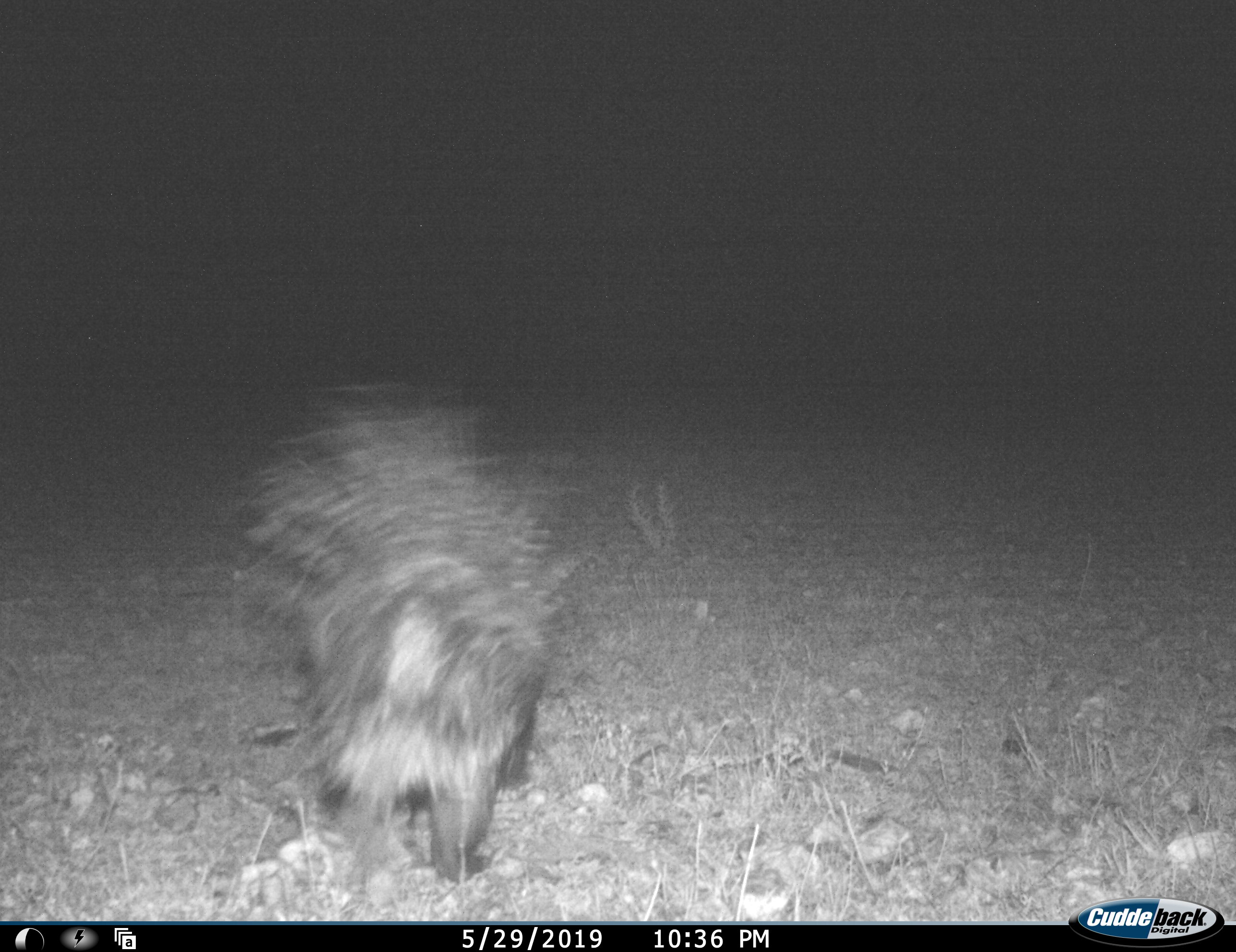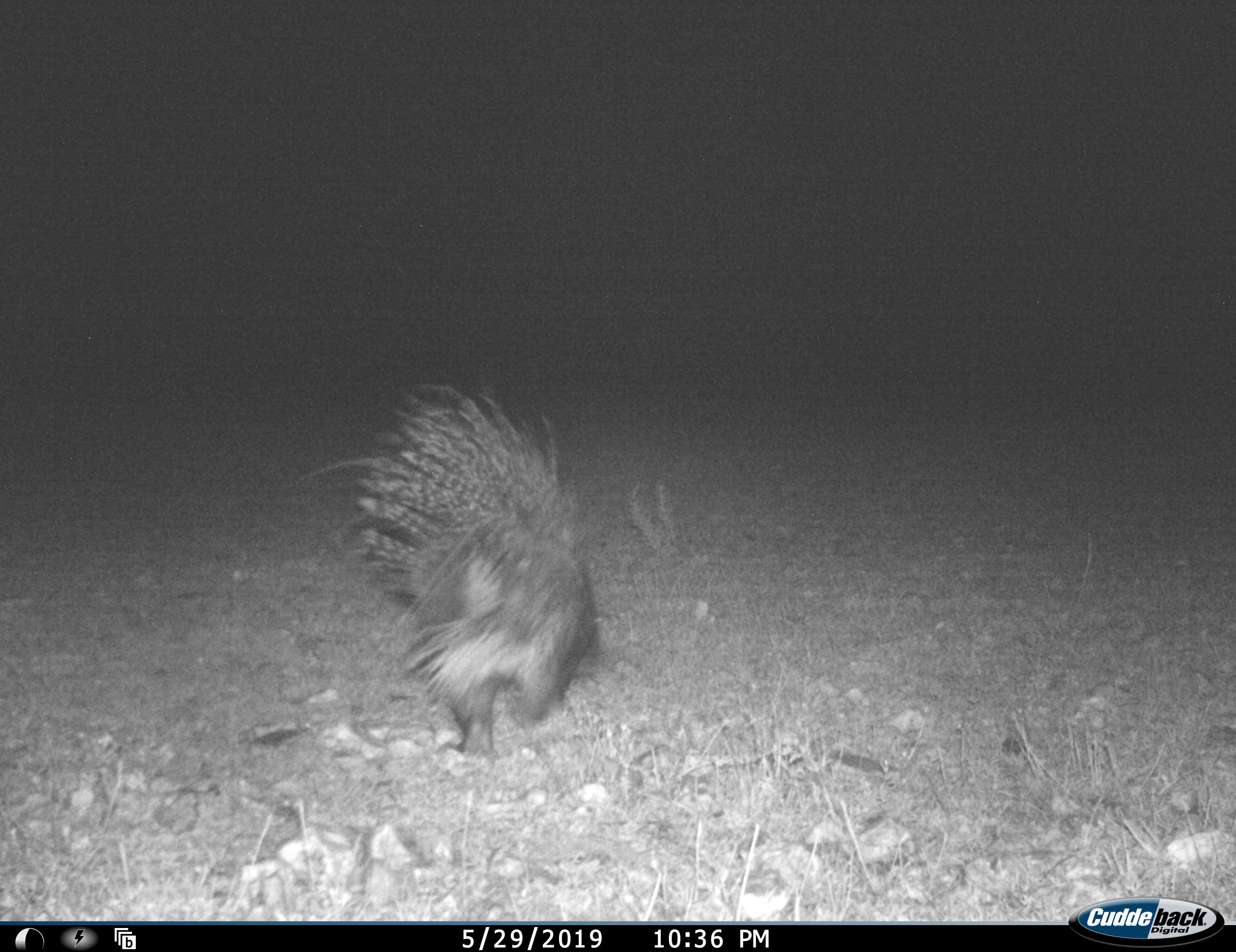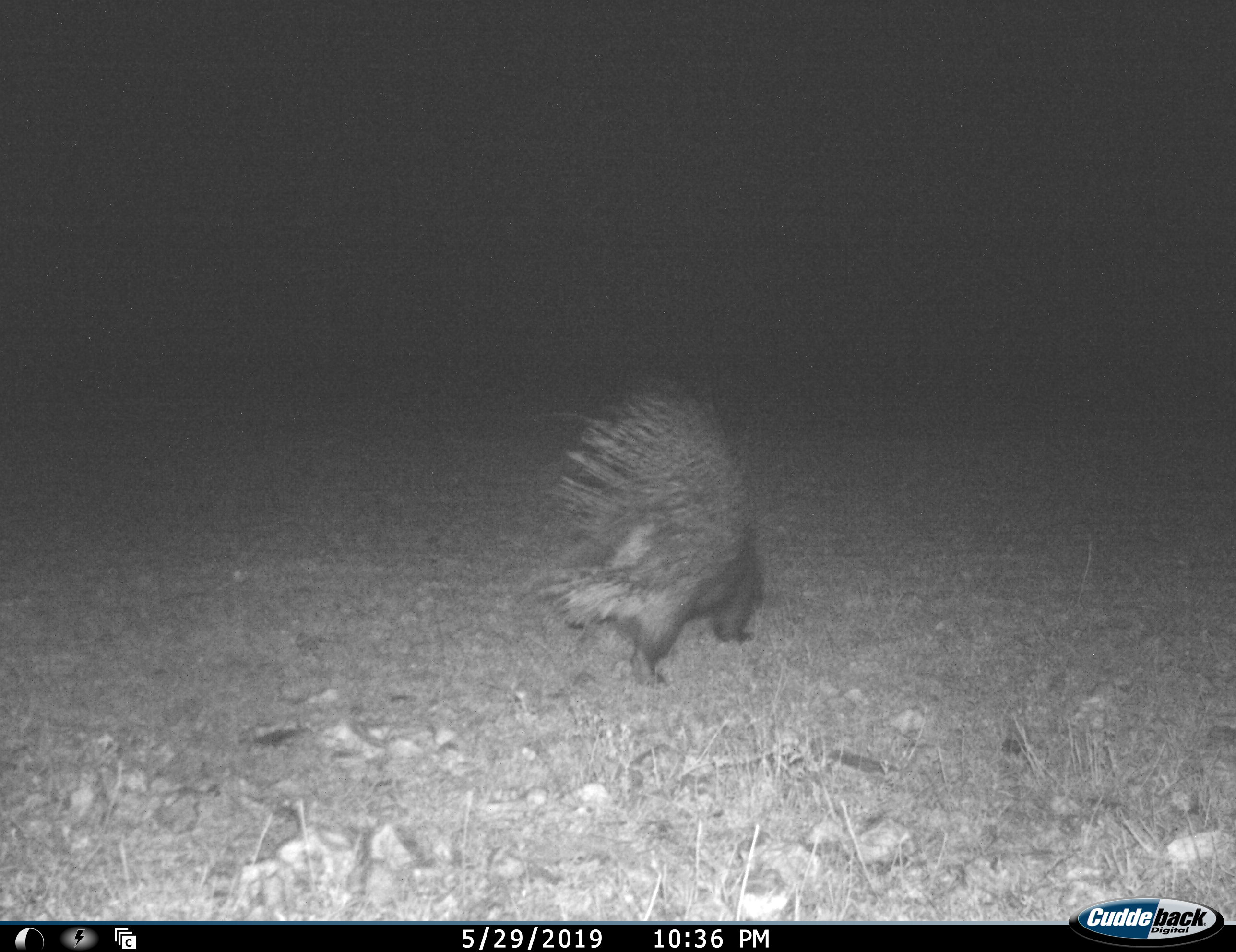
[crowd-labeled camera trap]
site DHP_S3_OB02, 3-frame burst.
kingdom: Animalia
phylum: Chordata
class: Mammalia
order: Rodentia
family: Hystricidae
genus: Hystrix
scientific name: Hystrix cristata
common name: crested porcupine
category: porcupine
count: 1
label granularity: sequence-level